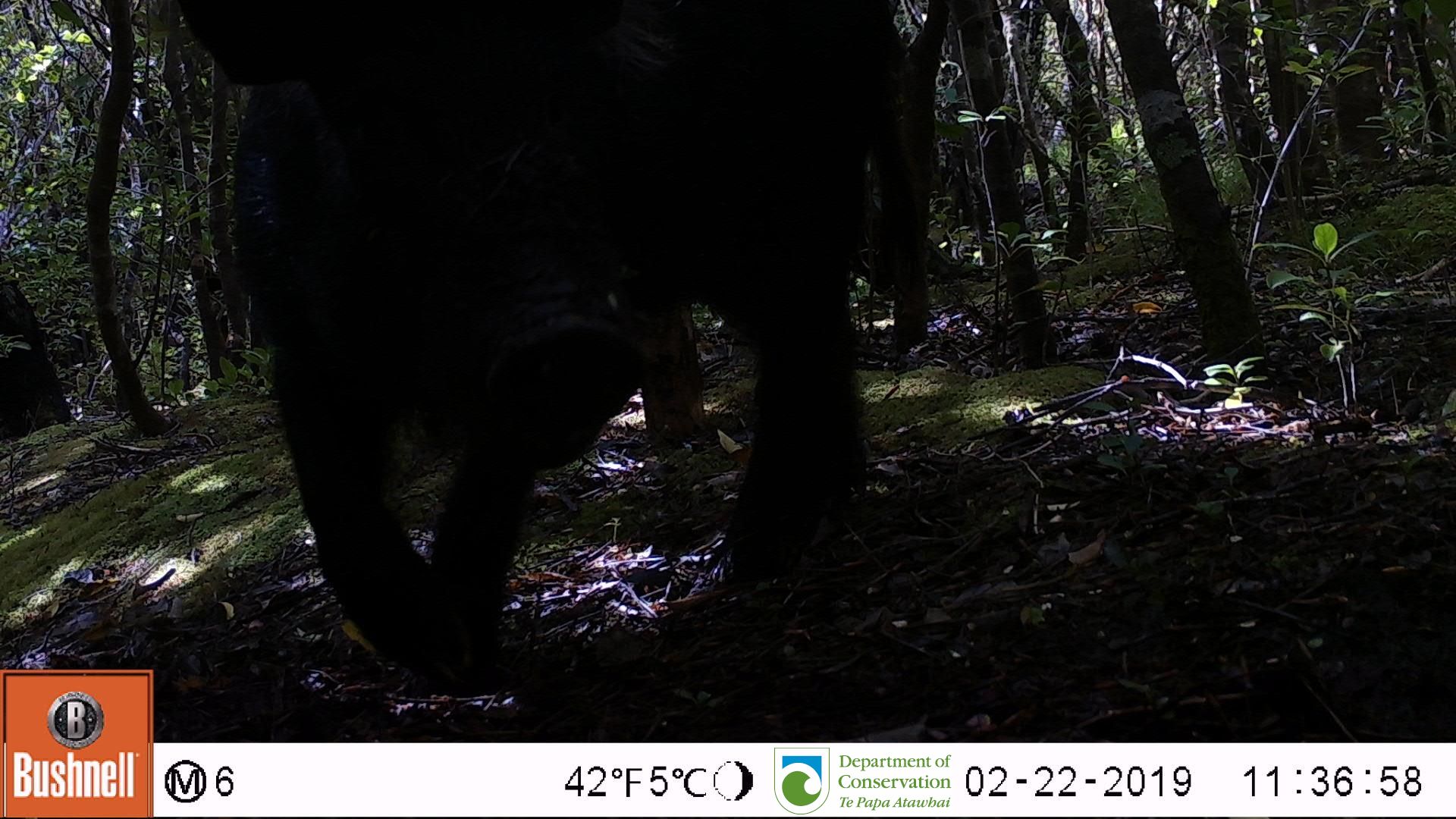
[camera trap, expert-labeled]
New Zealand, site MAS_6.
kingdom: Animalia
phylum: Chordata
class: Mammalia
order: Artiodactyla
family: Suidae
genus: Sus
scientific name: Sus scrofa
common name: pig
Pig (Sus scrofa).